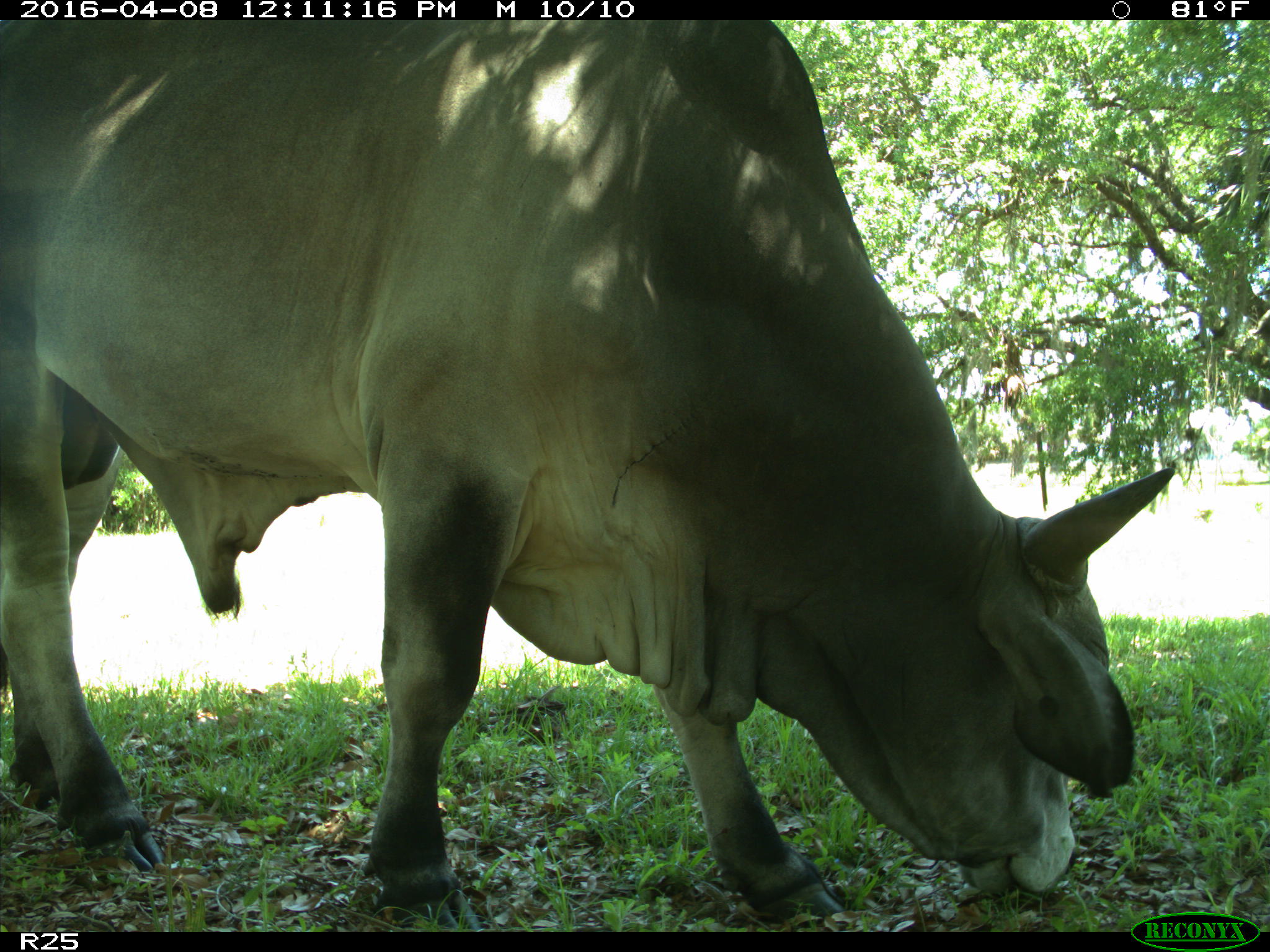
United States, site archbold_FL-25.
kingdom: Animalia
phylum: Chordata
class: Mammalia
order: Artiodactyla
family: Bovidae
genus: Bos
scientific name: Bos taurus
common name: domestic cow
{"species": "Bos taurus (domestic cow)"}